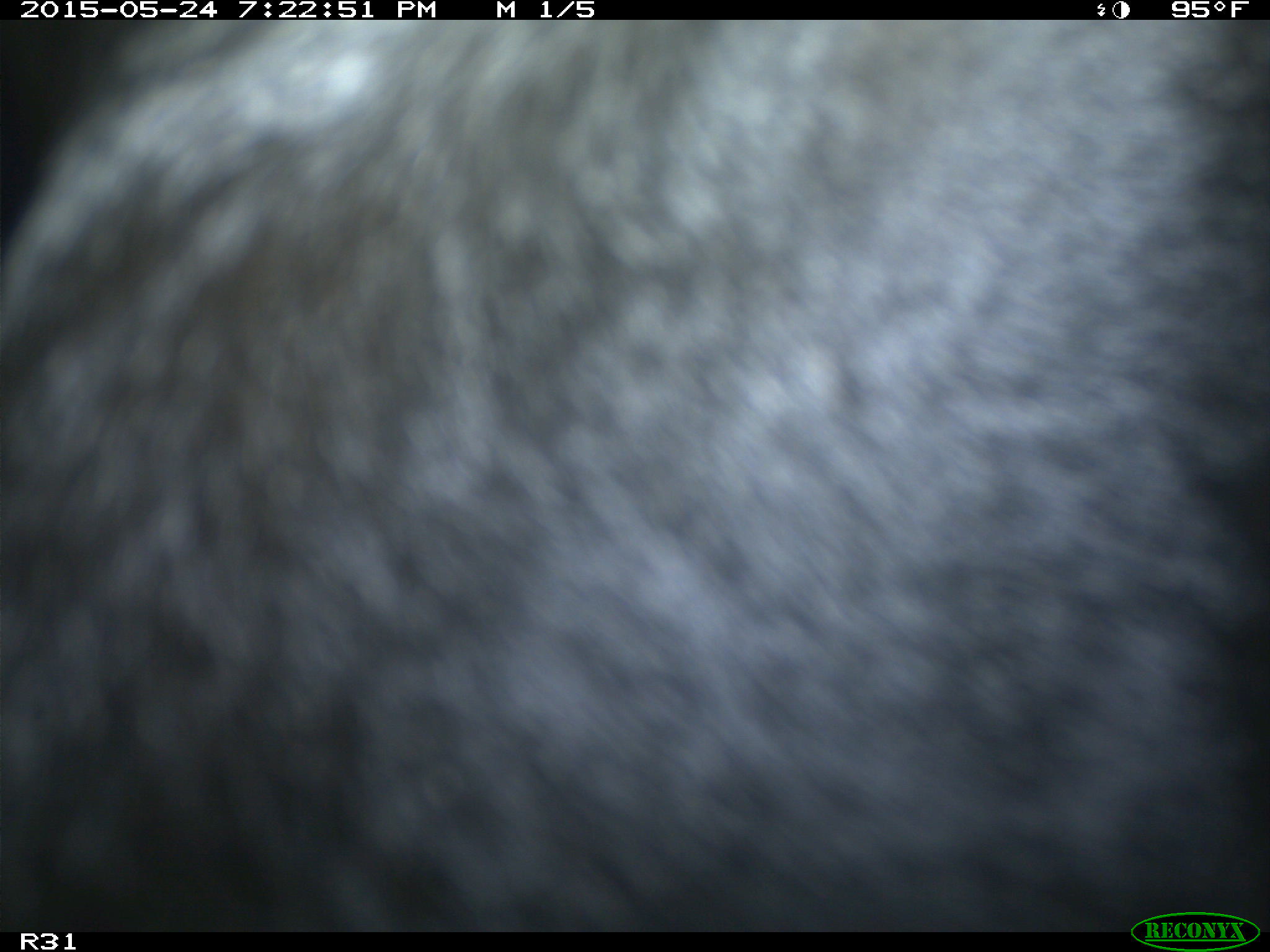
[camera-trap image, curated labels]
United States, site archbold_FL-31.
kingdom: Animalia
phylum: Chordata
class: Mammalia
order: Artiodactyla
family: Bovidae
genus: Bos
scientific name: Bos taurus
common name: domestic cow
Bos taurus (domestic cow).